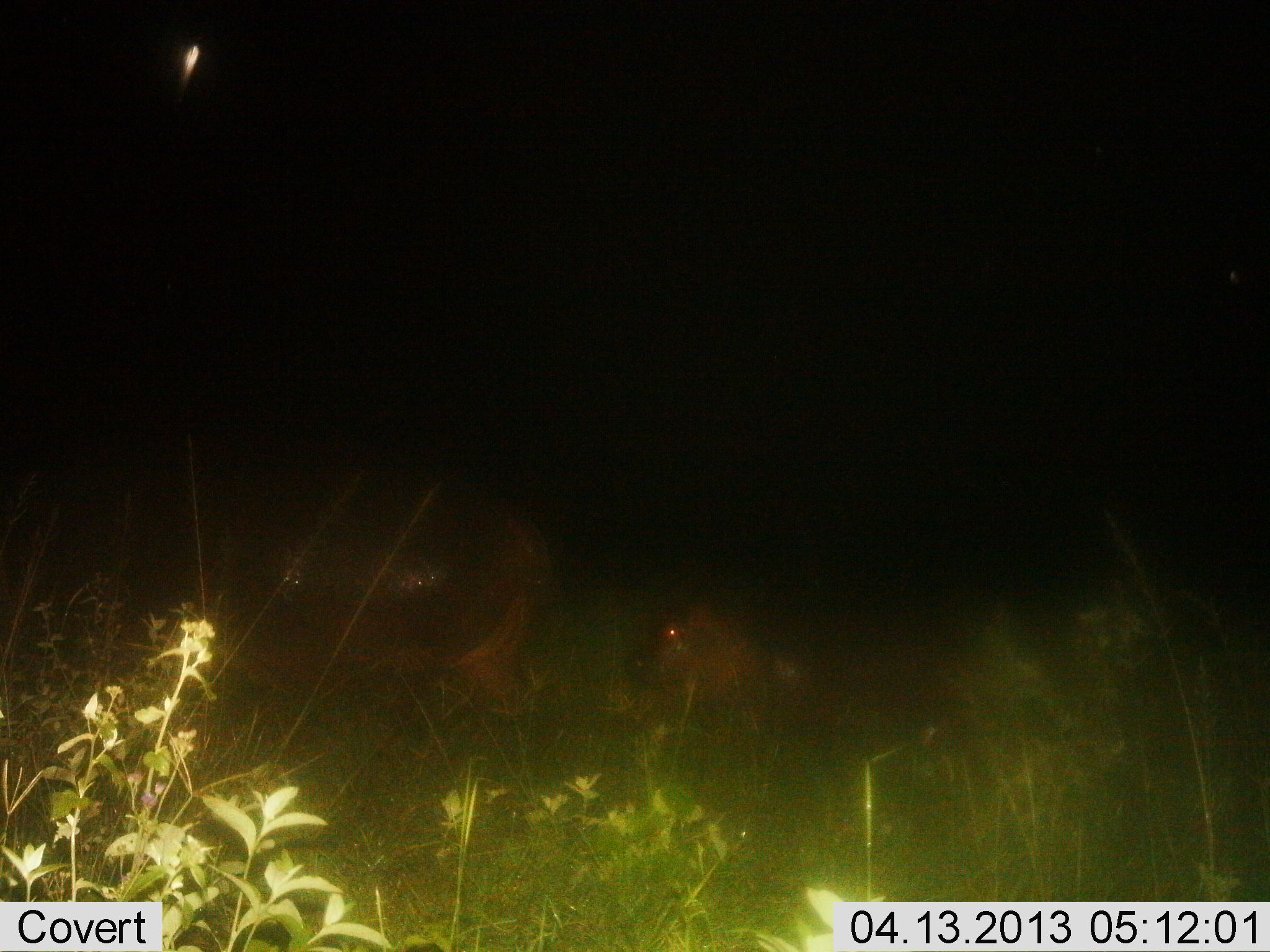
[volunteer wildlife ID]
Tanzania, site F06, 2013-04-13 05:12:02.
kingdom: Animalia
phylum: Chordata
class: Mammalia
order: Artiodactyla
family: Hippopotamidae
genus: Hippopotamus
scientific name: Hippopotamus amphibius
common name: hippopotamus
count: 2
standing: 14%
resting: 9%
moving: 74%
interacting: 0%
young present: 60%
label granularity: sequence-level